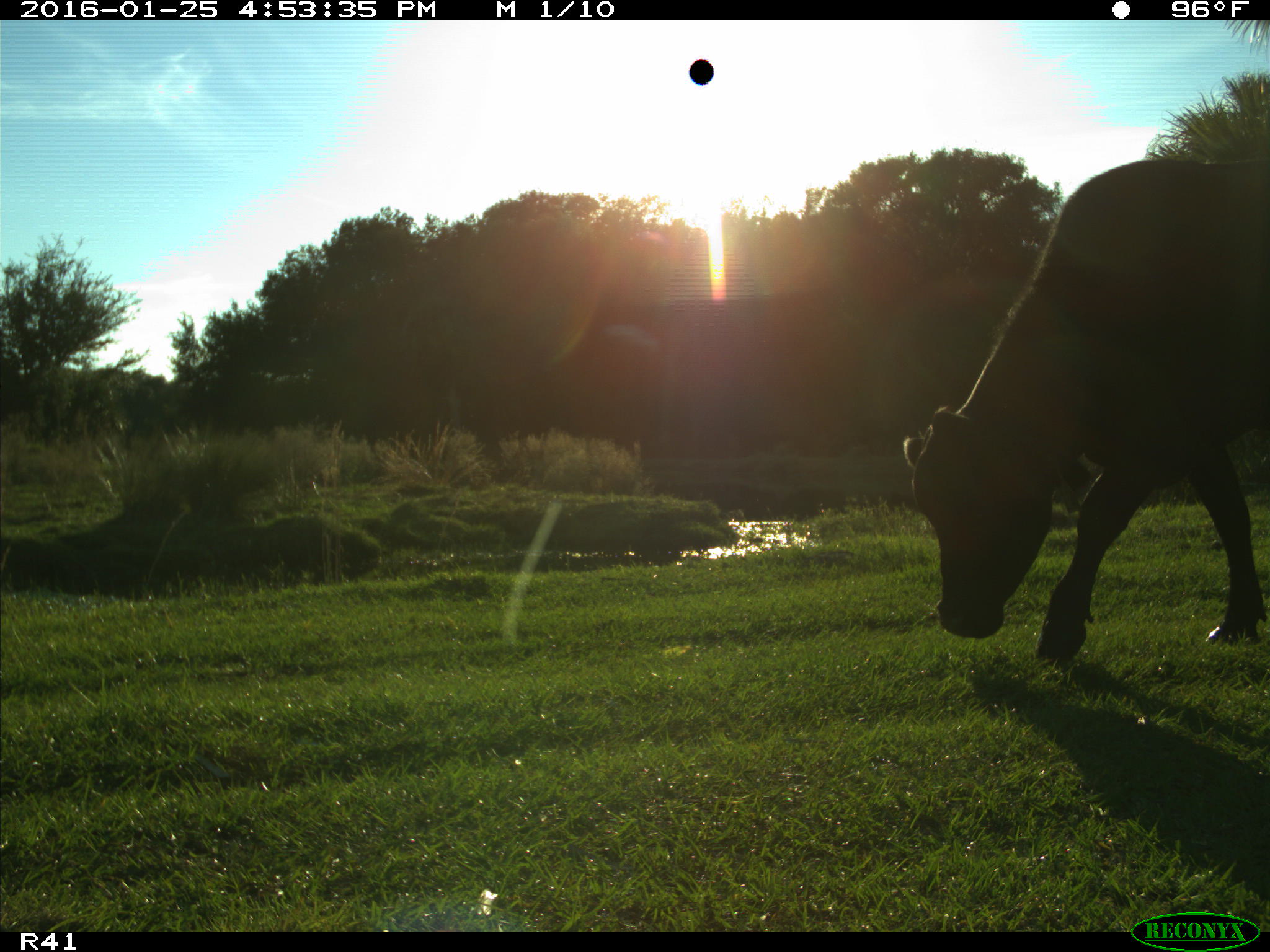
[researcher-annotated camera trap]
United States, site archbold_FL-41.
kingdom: Animalia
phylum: Chordata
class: Mammalia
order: Artiodactyla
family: Bovidae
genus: Bos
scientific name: Bos taurus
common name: domestic cow